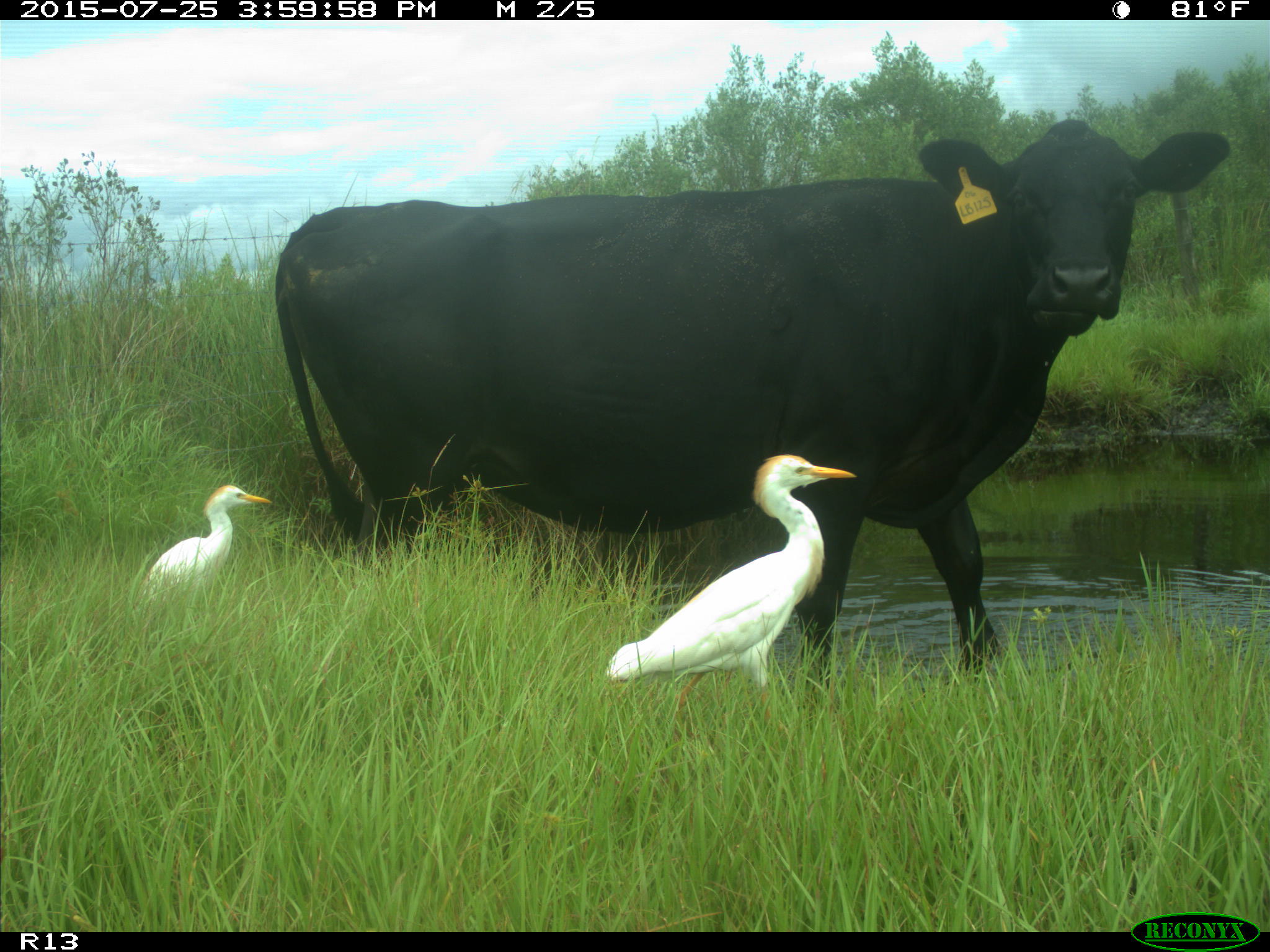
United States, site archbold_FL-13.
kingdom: Animalia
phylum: Chordata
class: Mammalia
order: Artiodactyla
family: Bovidae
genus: Bos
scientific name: Bos taurus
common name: domestic cow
Bos taurus (domestic cow).